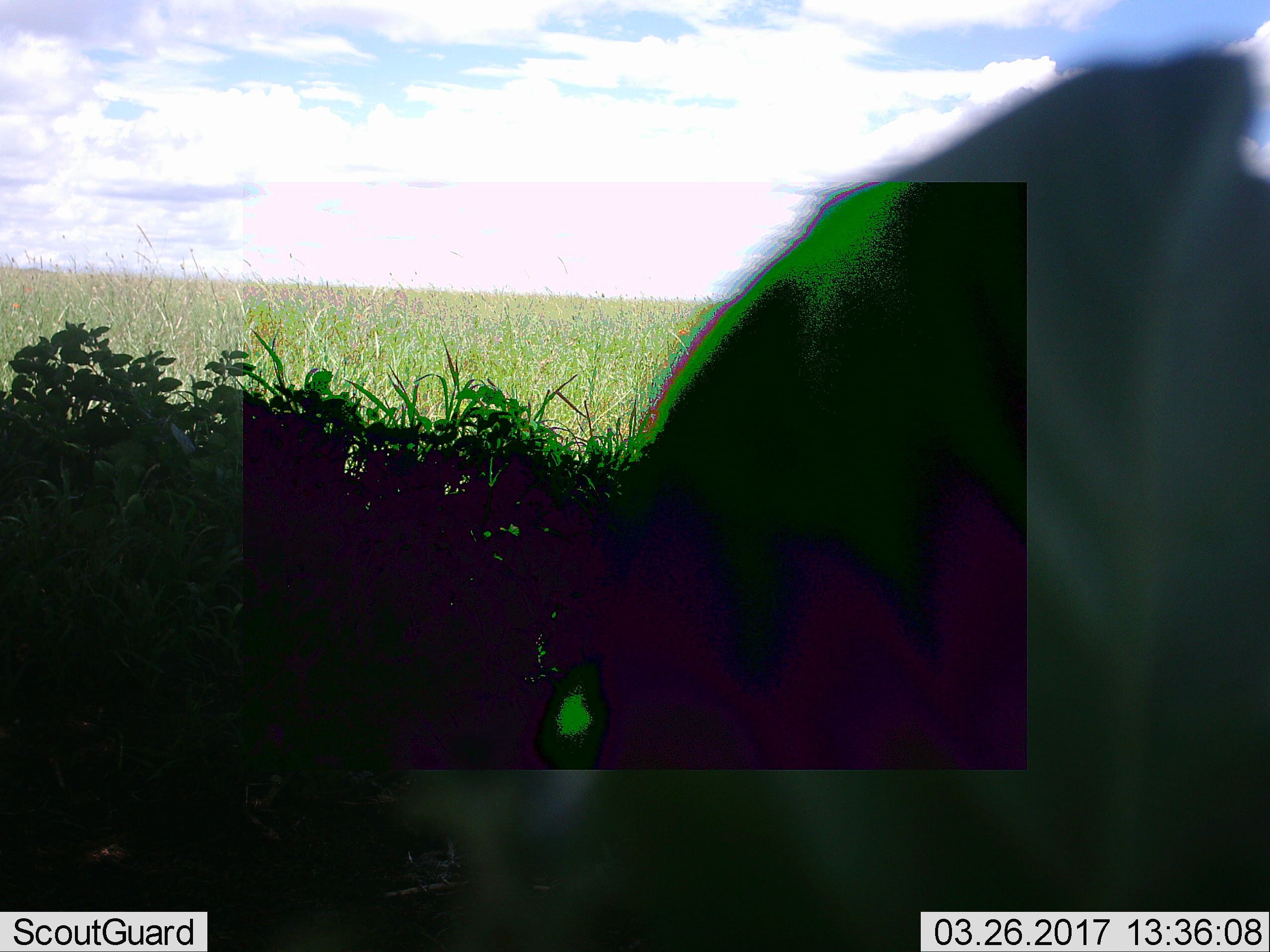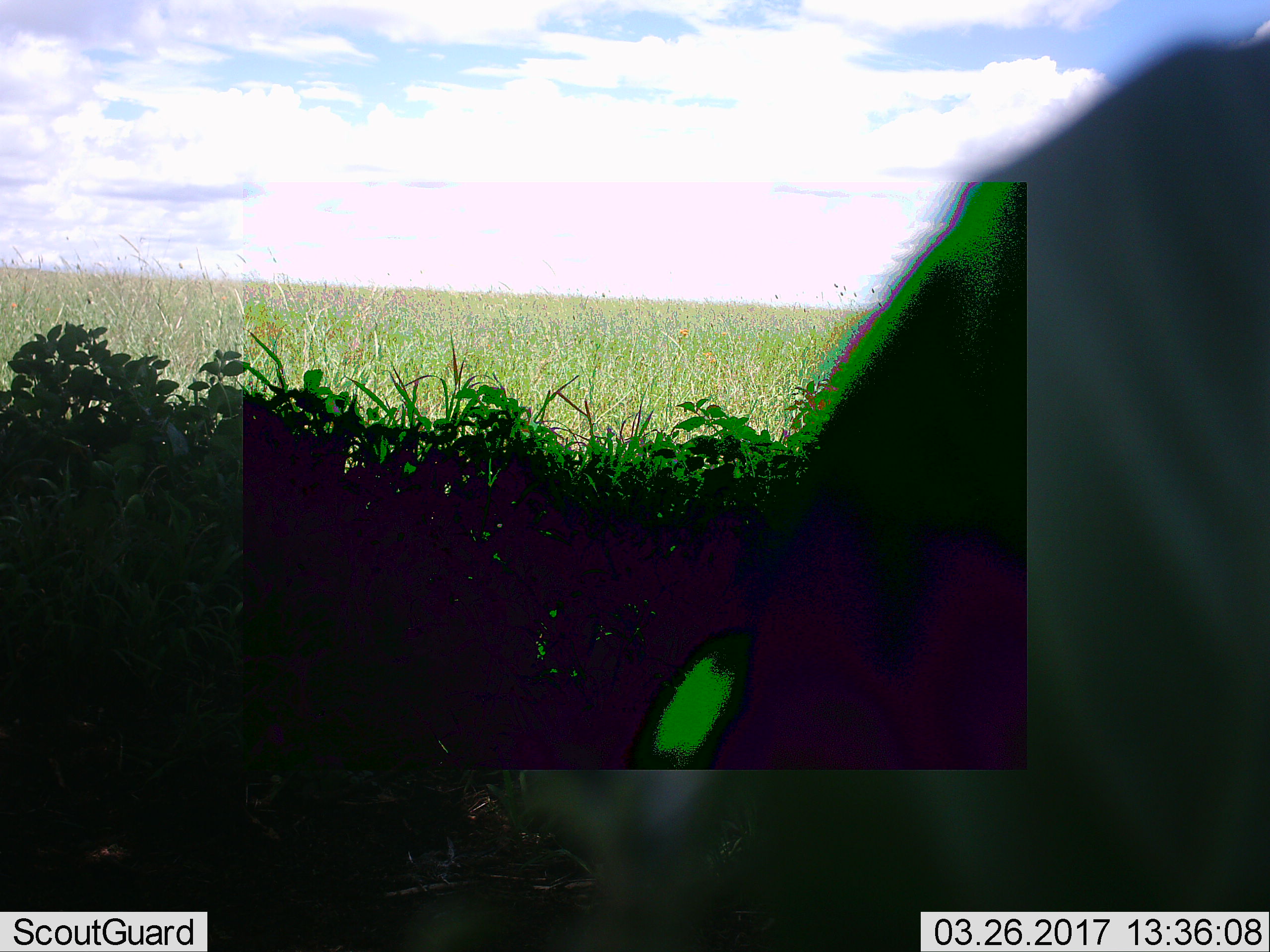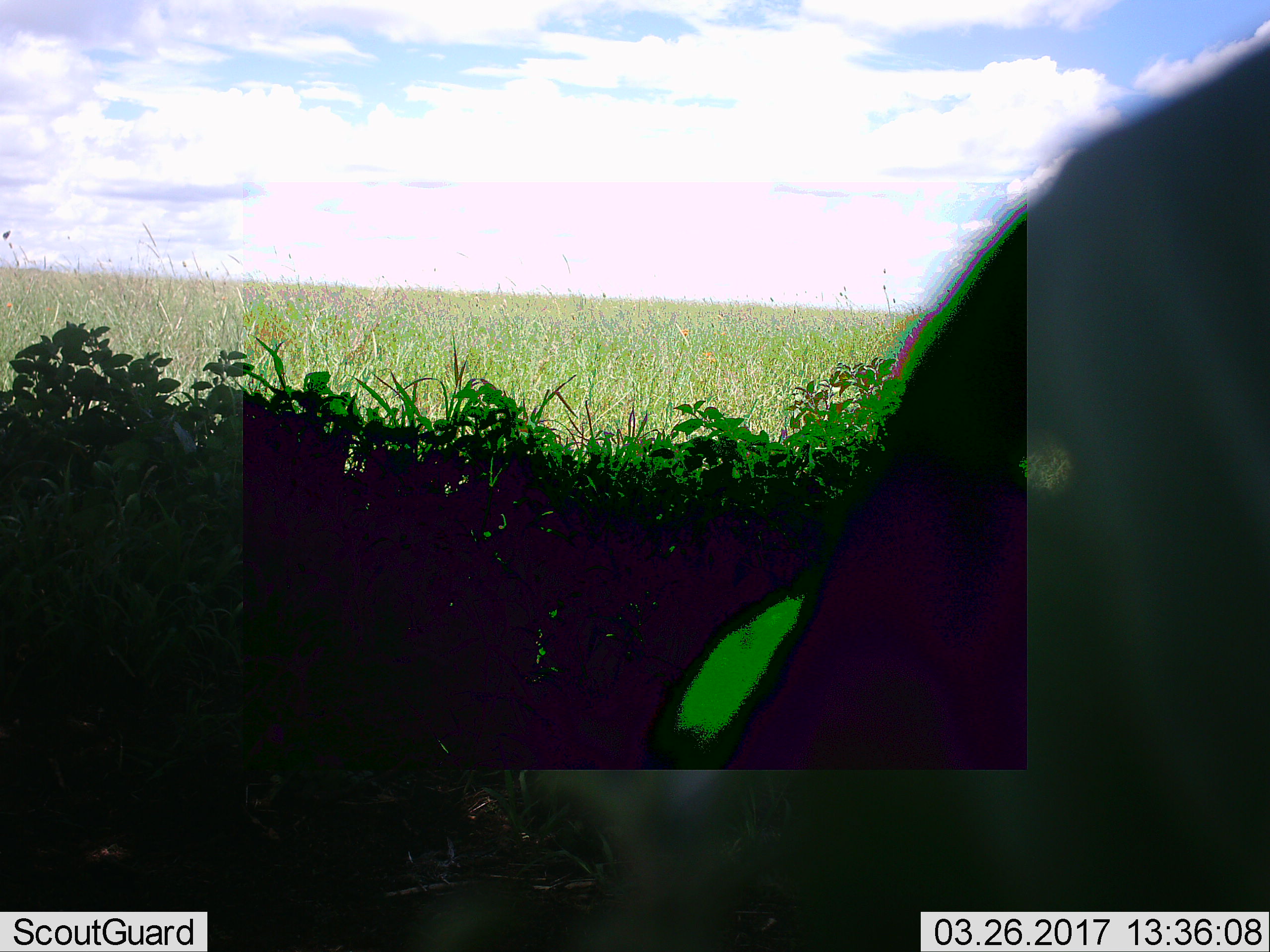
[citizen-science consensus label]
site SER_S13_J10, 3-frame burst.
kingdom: Animalia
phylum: Chordata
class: Mammalia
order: Artiodactyla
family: Bovidae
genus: Connochaetes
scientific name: Connochaetes taurinus taurinus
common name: blue wildebeest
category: wildebeestblue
Wildebeestblue (blue wildebeest) (Connochaetes taurinus taurinus), count 1. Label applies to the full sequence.